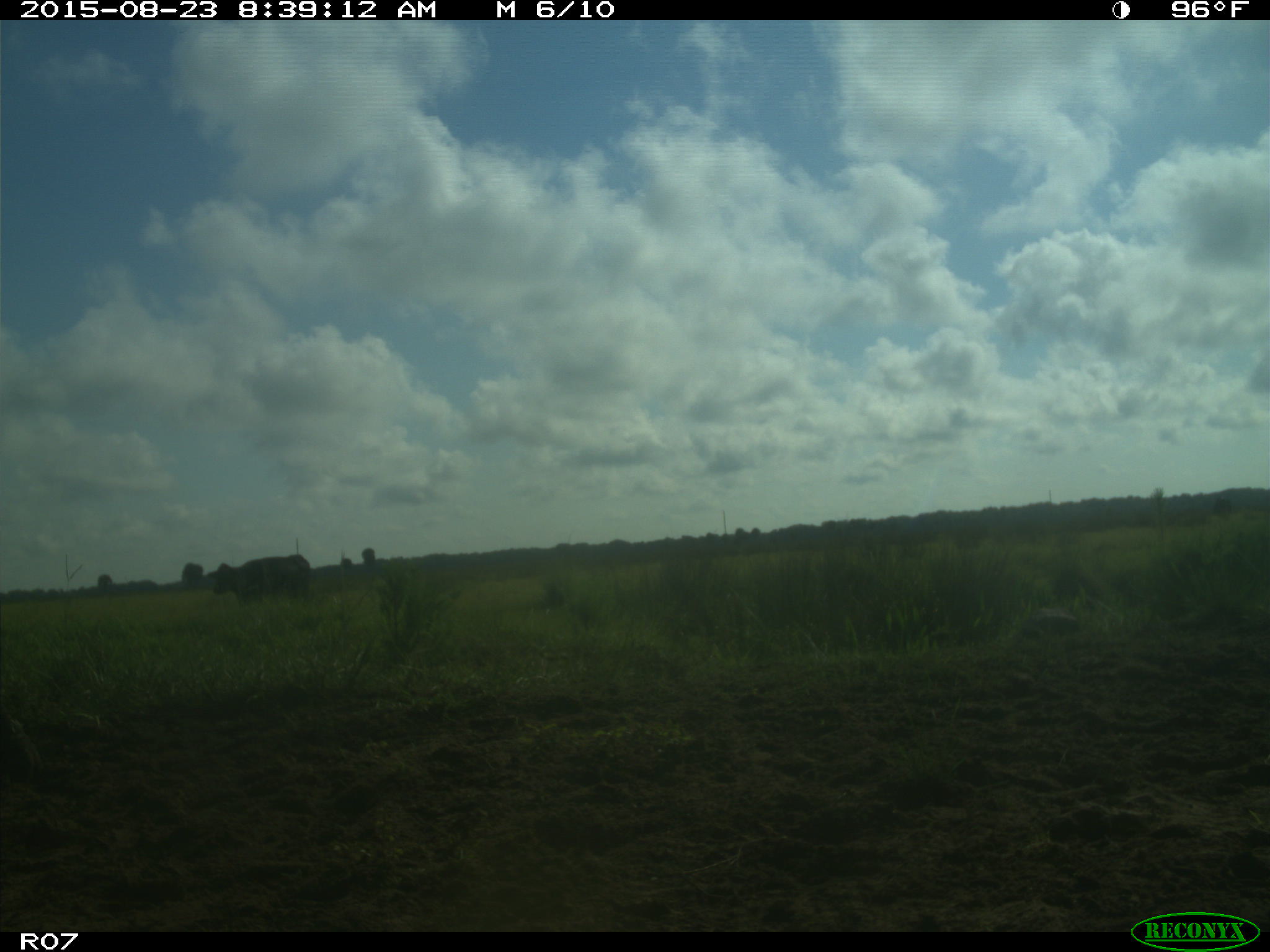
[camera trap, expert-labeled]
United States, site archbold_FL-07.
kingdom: Animalia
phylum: Chordata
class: Mammalia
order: Artiodactyla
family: Bovidae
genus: Bos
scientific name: Bos taurus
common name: domestic cow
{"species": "Bos taurus (domestic cow)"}